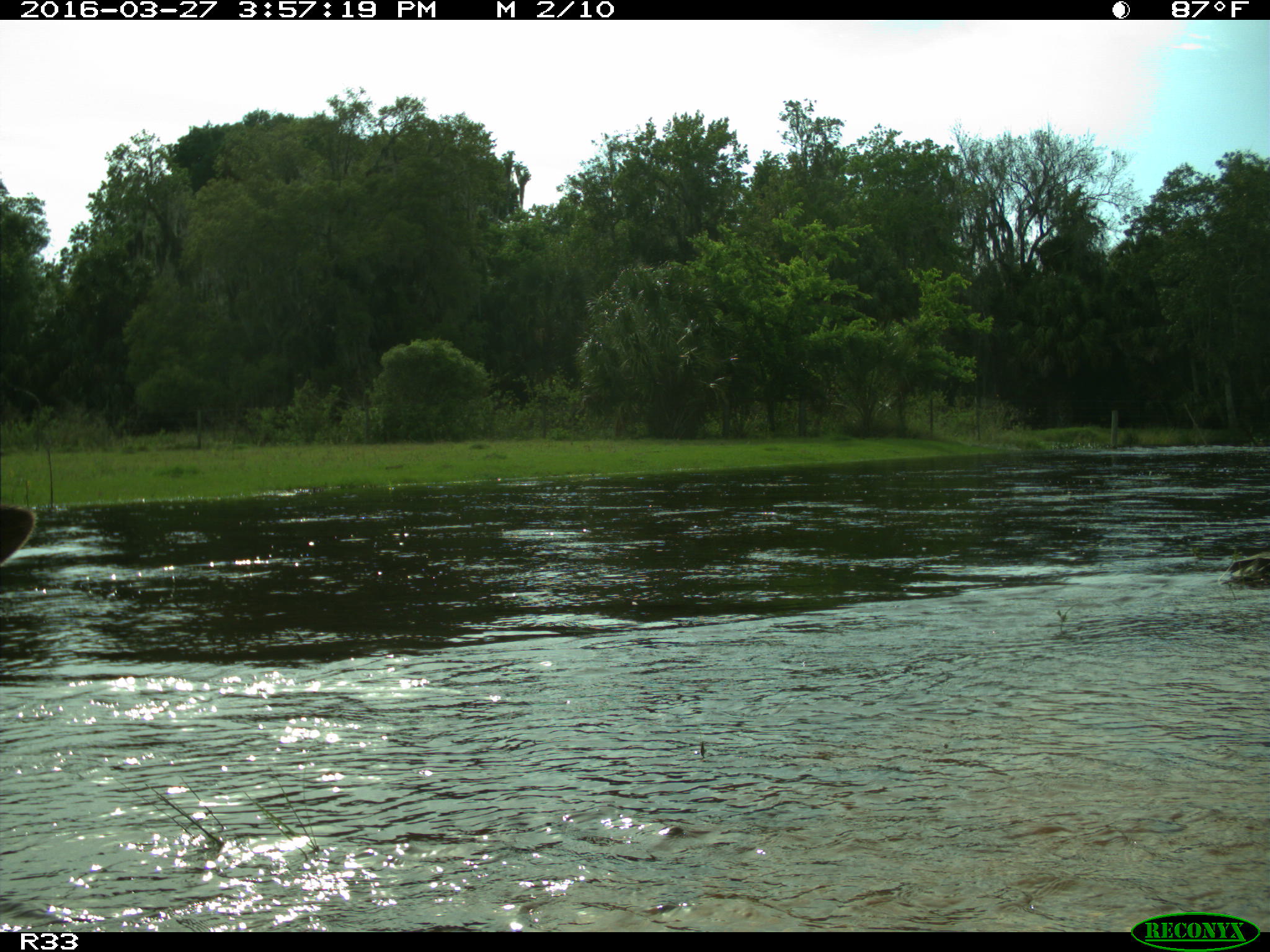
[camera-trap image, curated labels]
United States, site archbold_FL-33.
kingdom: Animalia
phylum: Chordata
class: Mammalia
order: Artiodactyla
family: Bovidae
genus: Bos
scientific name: Bos taurus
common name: domestic cow